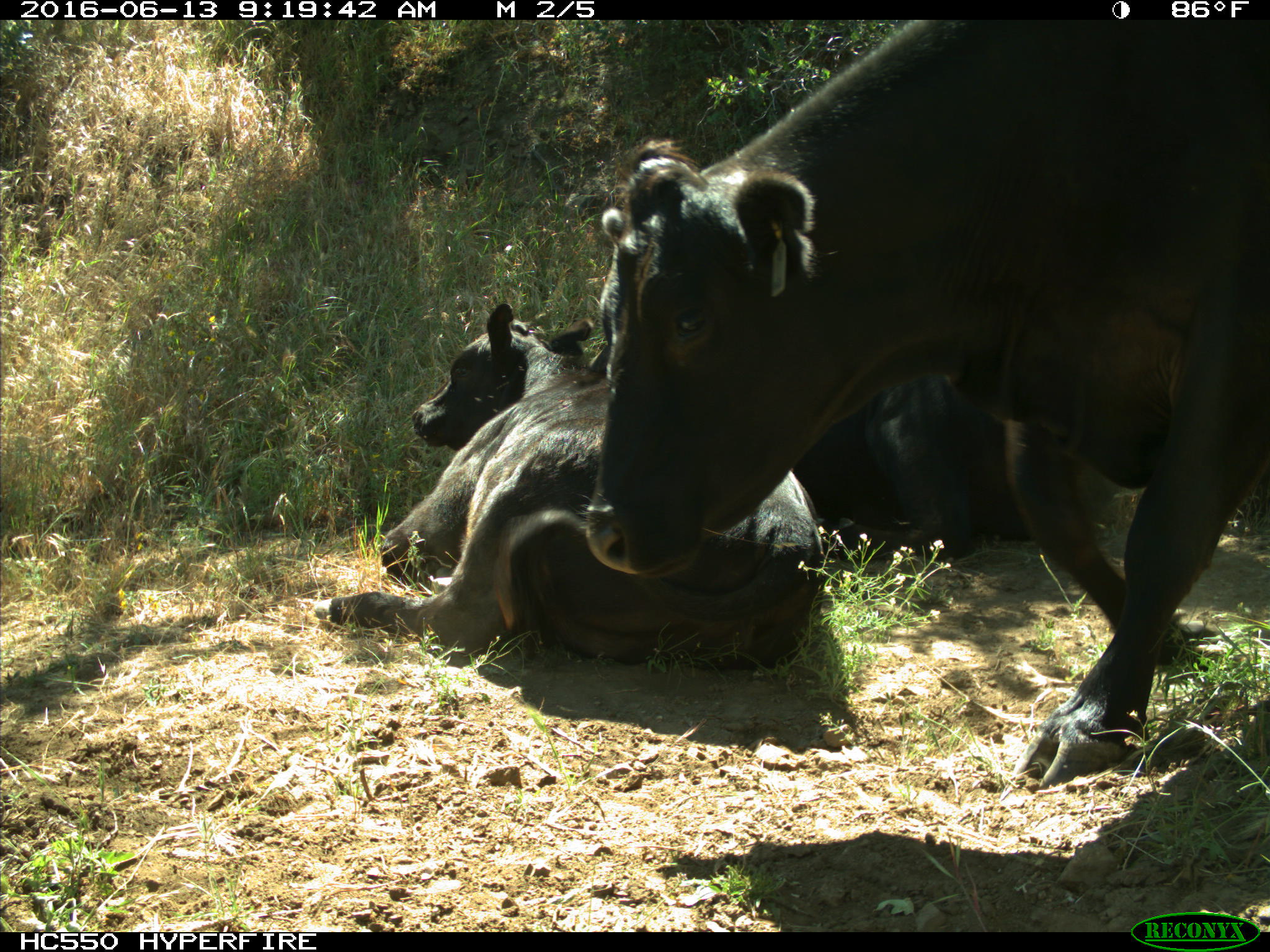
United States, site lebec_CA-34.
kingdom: Animalia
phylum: Chordata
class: Mammalia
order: Artiodactyla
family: Bovidae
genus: Bos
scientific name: Bos taurus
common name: domestic cow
Bos taurus (domestic cow).